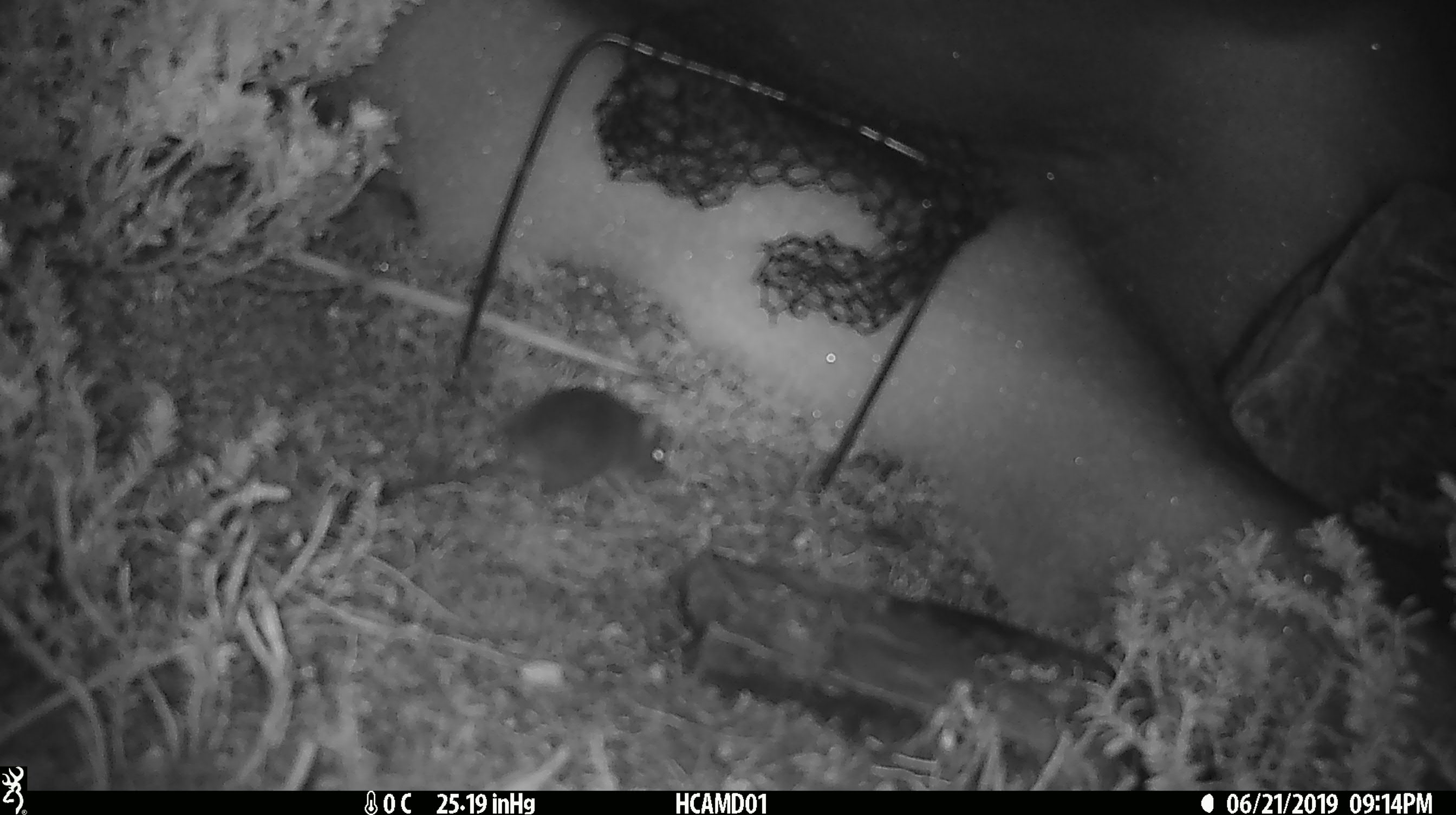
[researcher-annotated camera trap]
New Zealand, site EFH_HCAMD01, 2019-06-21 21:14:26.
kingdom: Animalia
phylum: Chordata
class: Mammalia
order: Rodentia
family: Muridae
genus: Mus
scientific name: Mus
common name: mouse